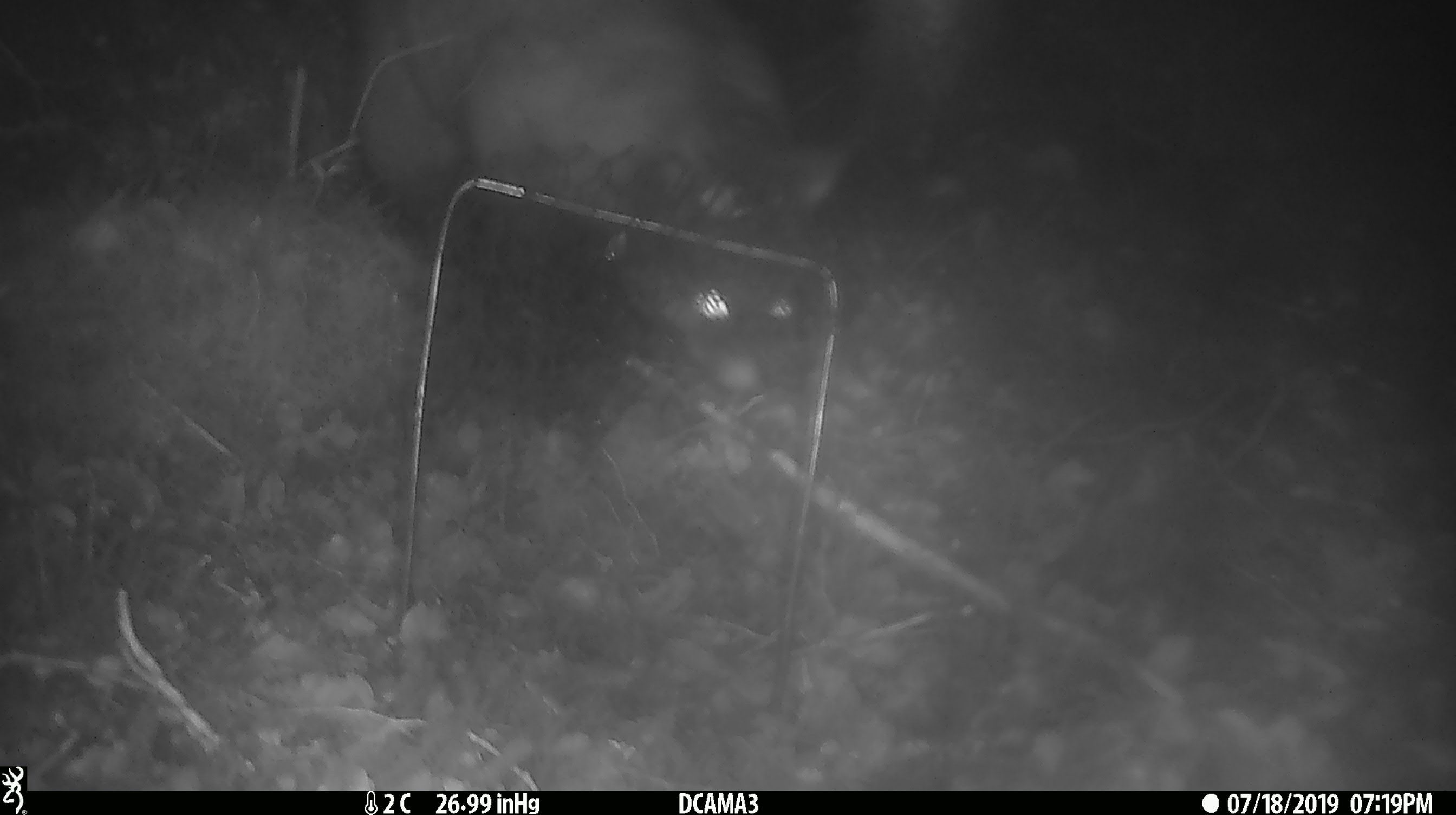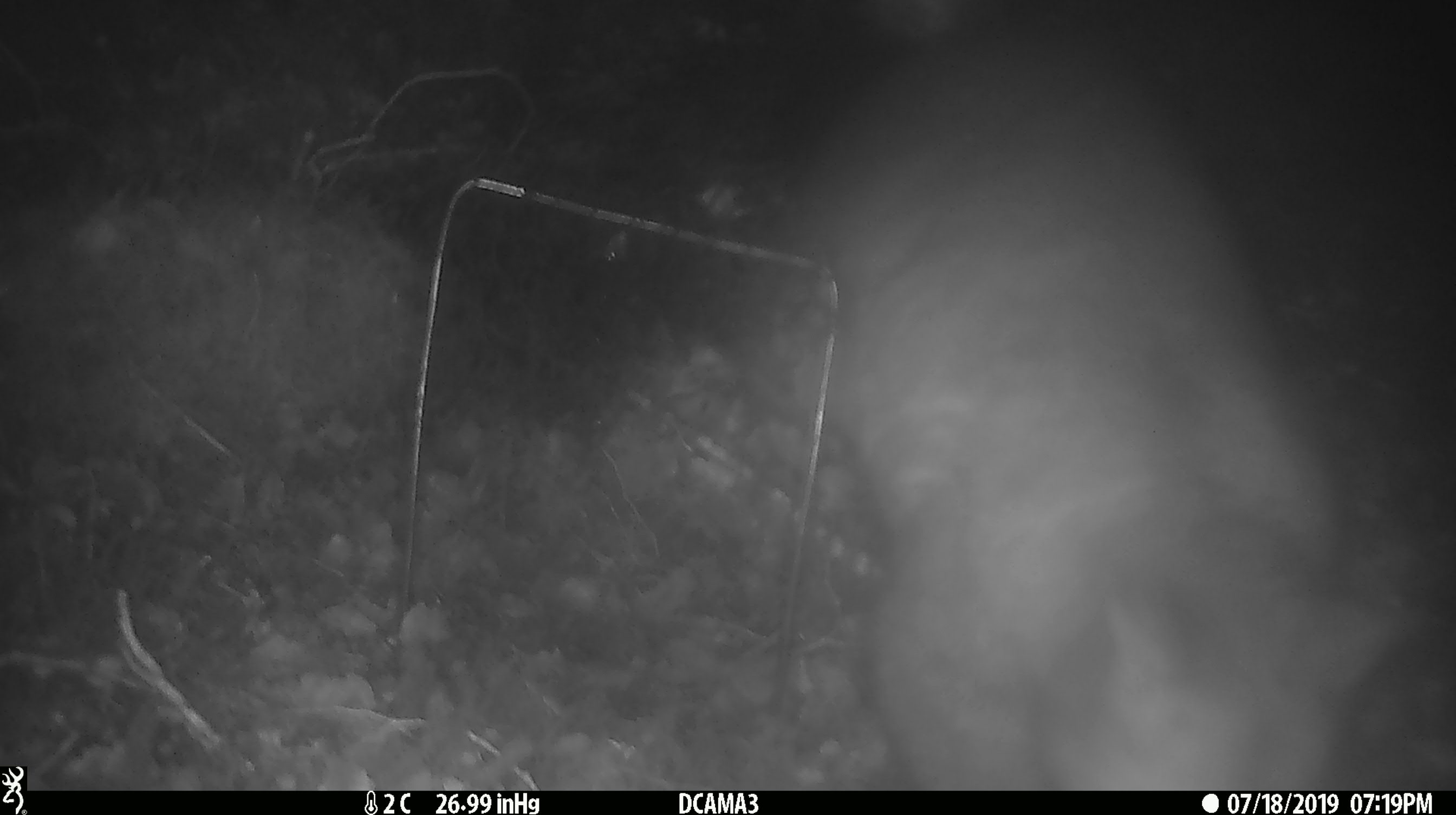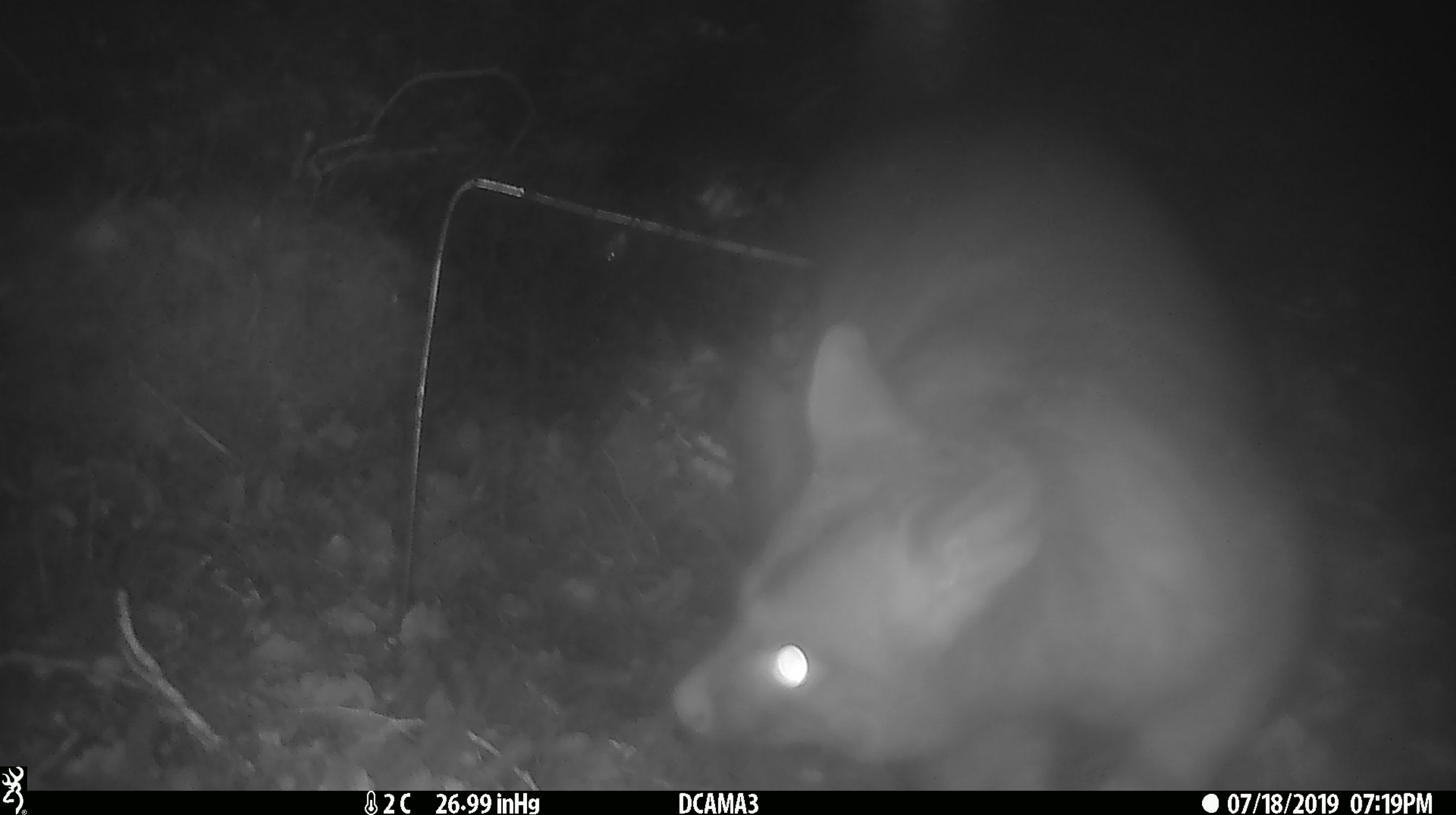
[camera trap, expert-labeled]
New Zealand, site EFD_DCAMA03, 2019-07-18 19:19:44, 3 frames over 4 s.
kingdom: Animalia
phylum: Chordata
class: Mammalia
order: Diprotodontia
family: Phalangeridae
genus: Trichosurus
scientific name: Trichosurus vulpecula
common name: common brushtail possum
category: possum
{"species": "possum (common brushtail possum) (Trichosurus vulpecula)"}